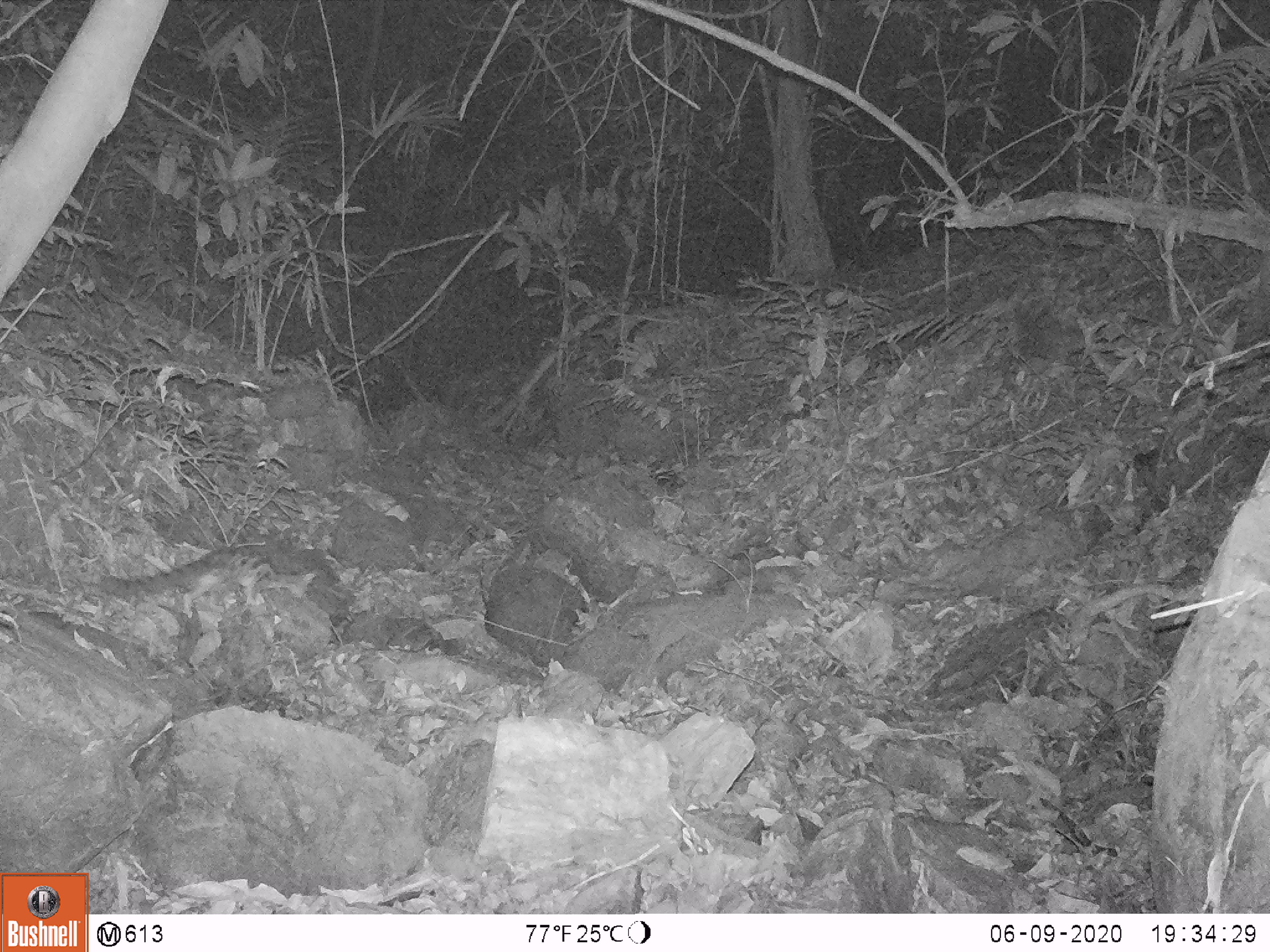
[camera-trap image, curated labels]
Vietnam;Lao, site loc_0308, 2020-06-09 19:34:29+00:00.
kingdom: Animalia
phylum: Chordata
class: Mammalia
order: Carnivora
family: Prionodontidae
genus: Prionodon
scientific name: Prionodon pardicolor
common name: spotted linsang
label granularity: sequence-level